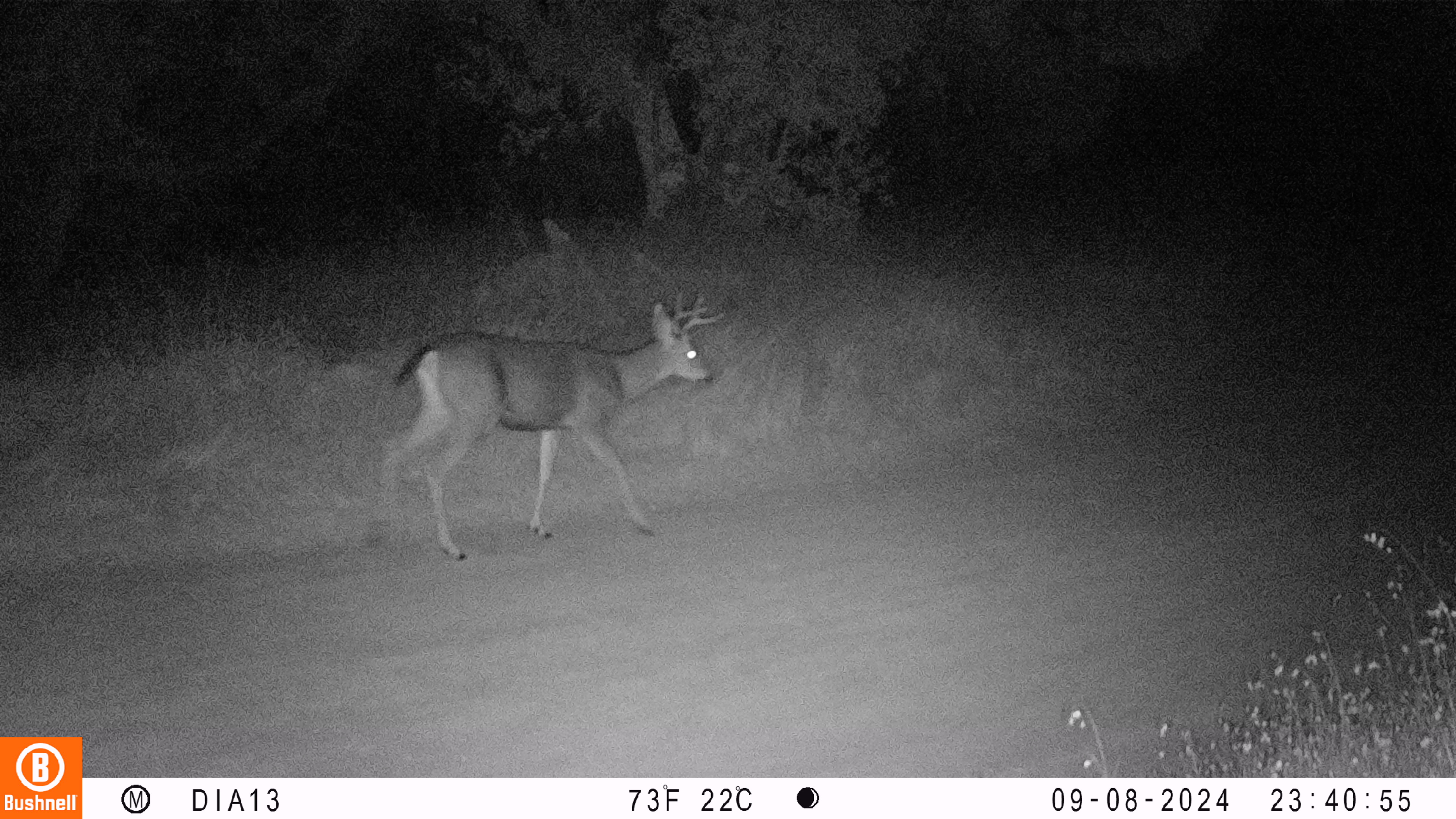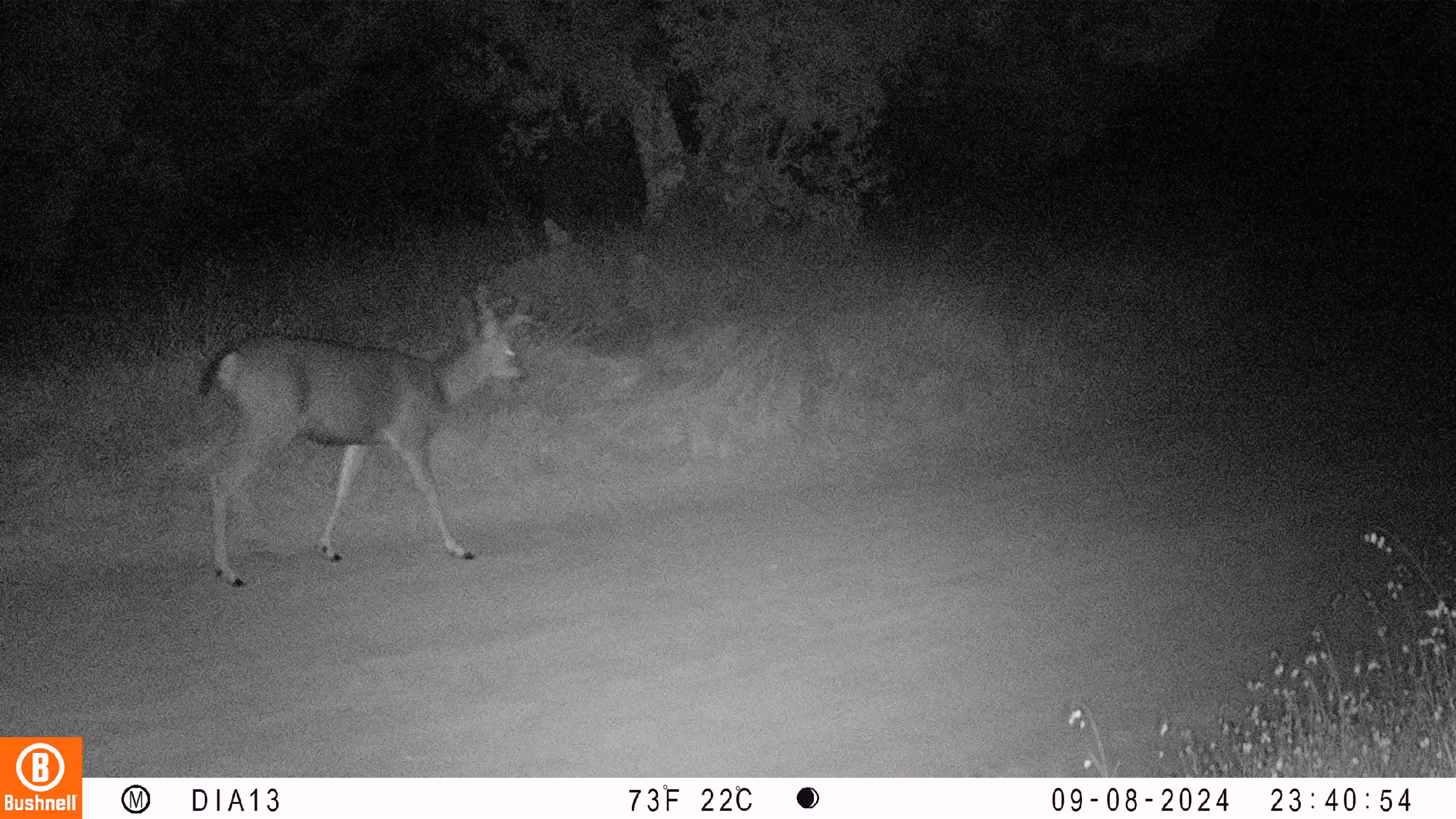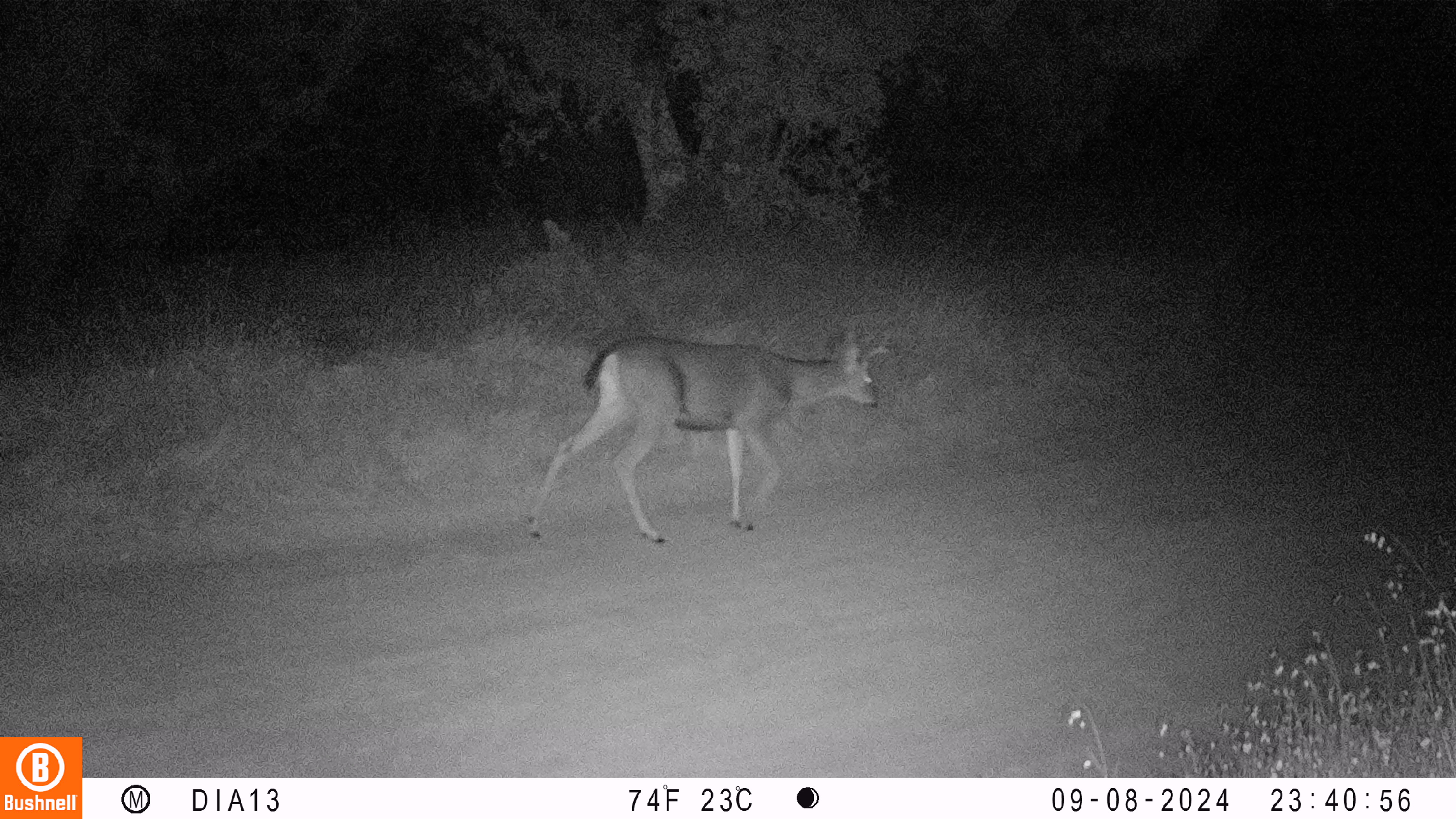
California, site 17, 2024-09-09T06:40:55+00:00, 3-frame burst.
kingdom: Animalia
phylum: Chordata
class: Mammalia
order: Artiodactyla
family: Cervidae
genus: Odocoileus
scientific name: Odocoileus hemionus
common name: mule deer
Mule deer (Odocoileus hemionus).